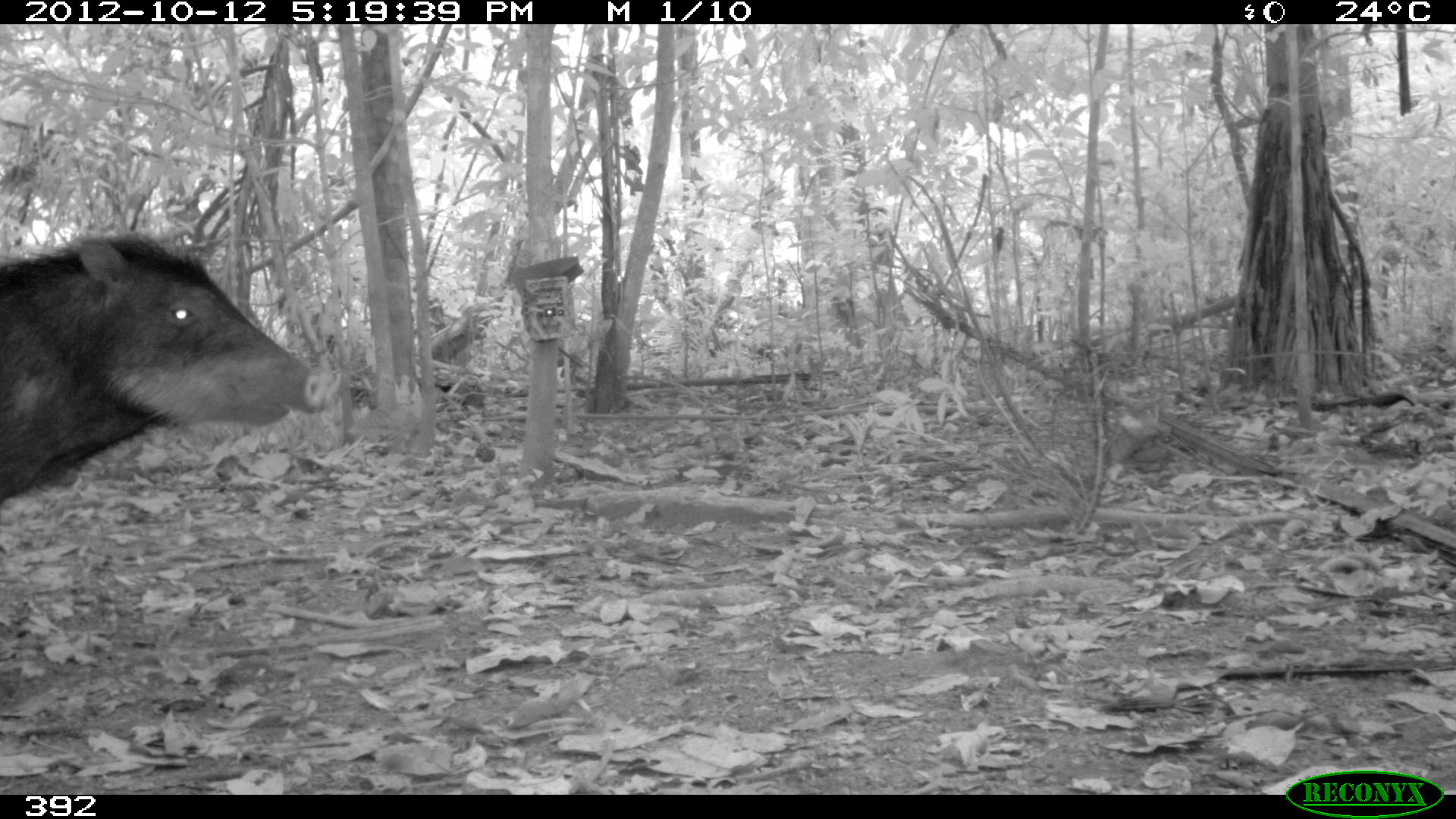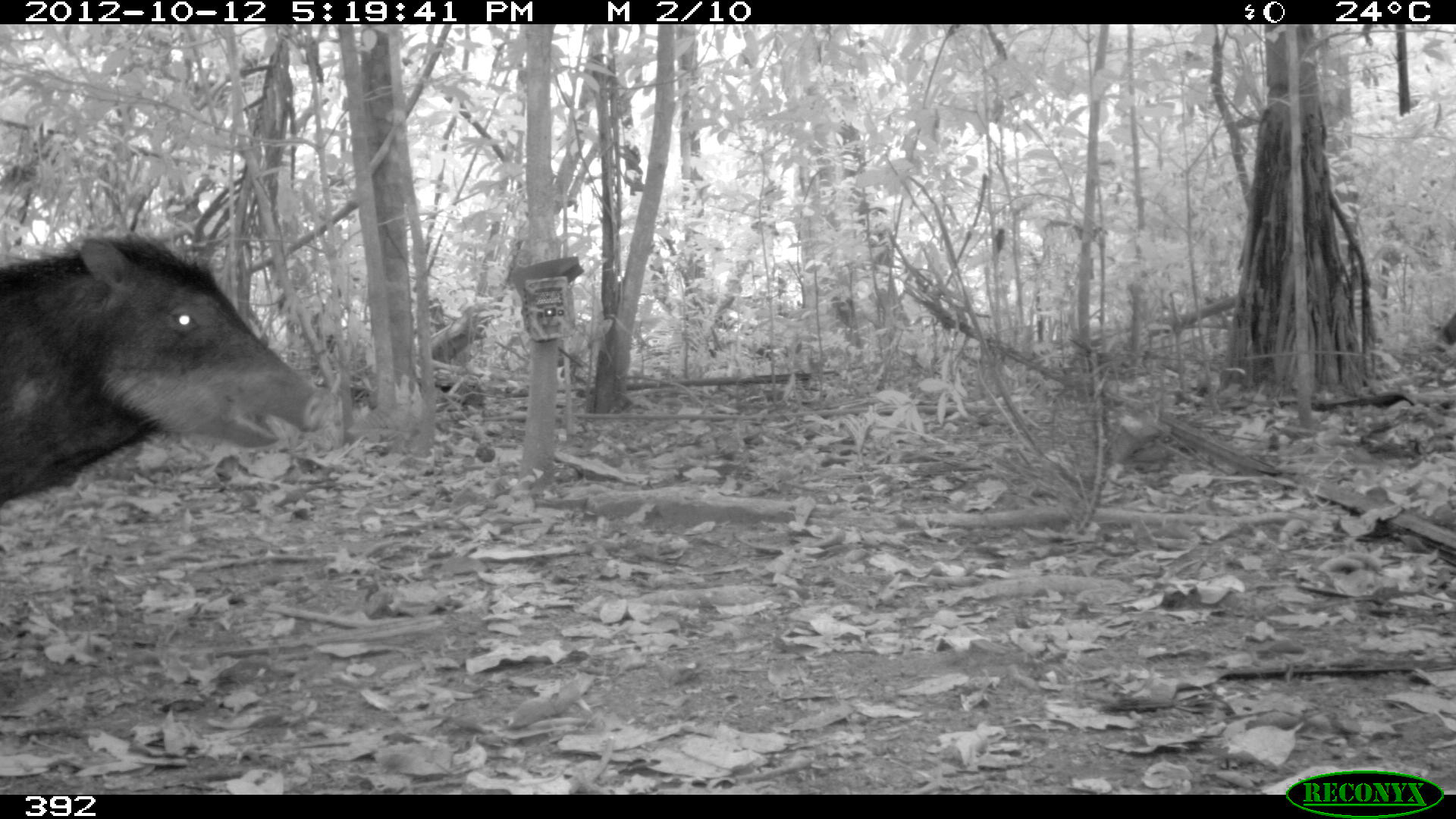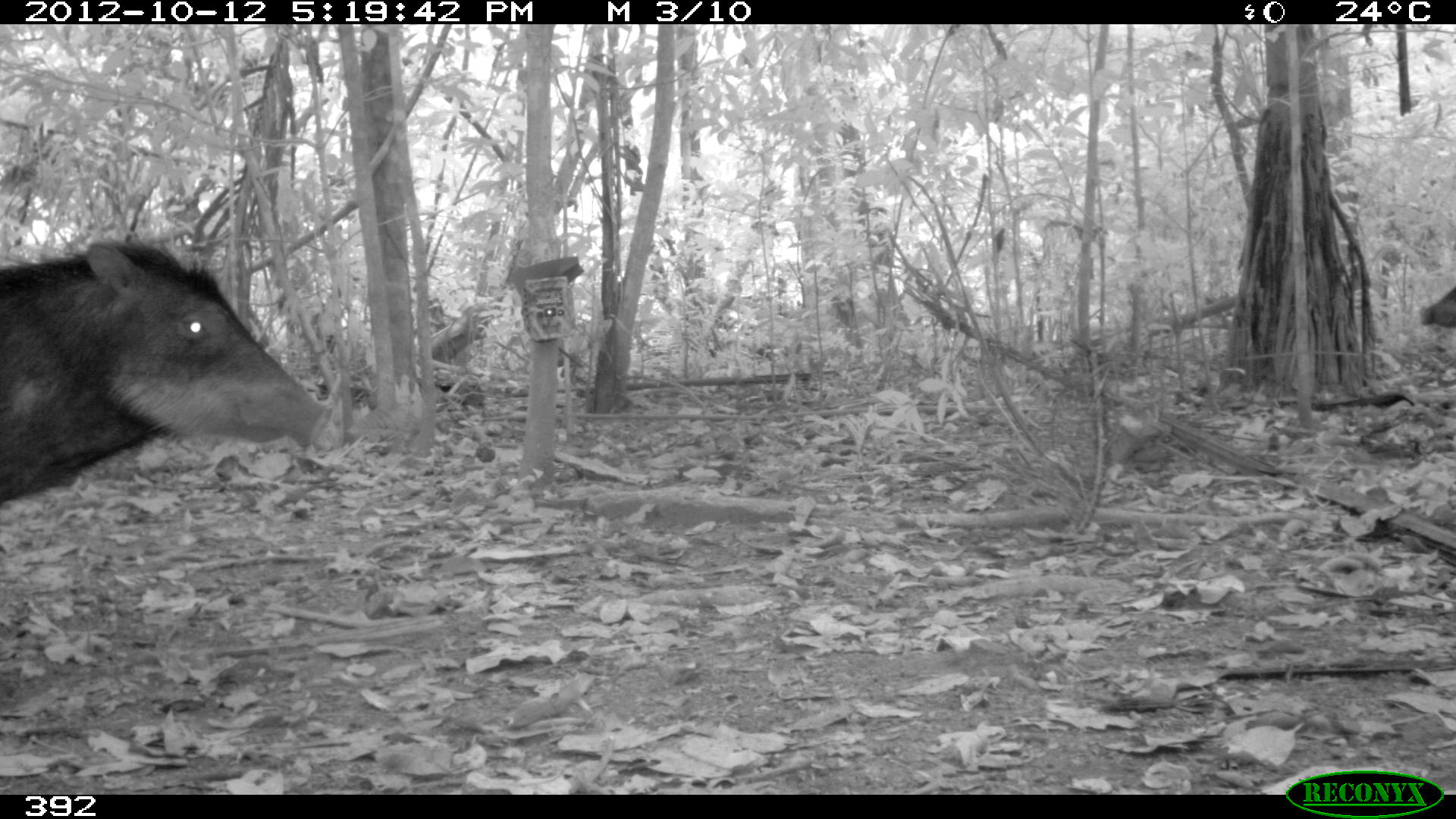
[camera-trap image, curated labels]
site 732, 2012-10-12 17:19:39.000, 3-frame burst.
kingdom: Animalia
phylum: Chordata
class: Mammalia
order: Artiodactyla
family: Tayassuidae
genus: Tayassu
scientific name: Tayassu pecari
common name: white-lipped peccary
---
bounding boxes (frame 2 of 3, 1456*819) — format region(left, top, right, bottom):
tayassu pecari: region(0, 235, 326, 509); region(1441, 312, 1455, 346)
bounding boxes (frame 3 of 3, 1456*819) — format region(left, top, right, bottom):
tayassu pecari: region(0, 236, 334, 504); region(1419, 286, 1454, 328)